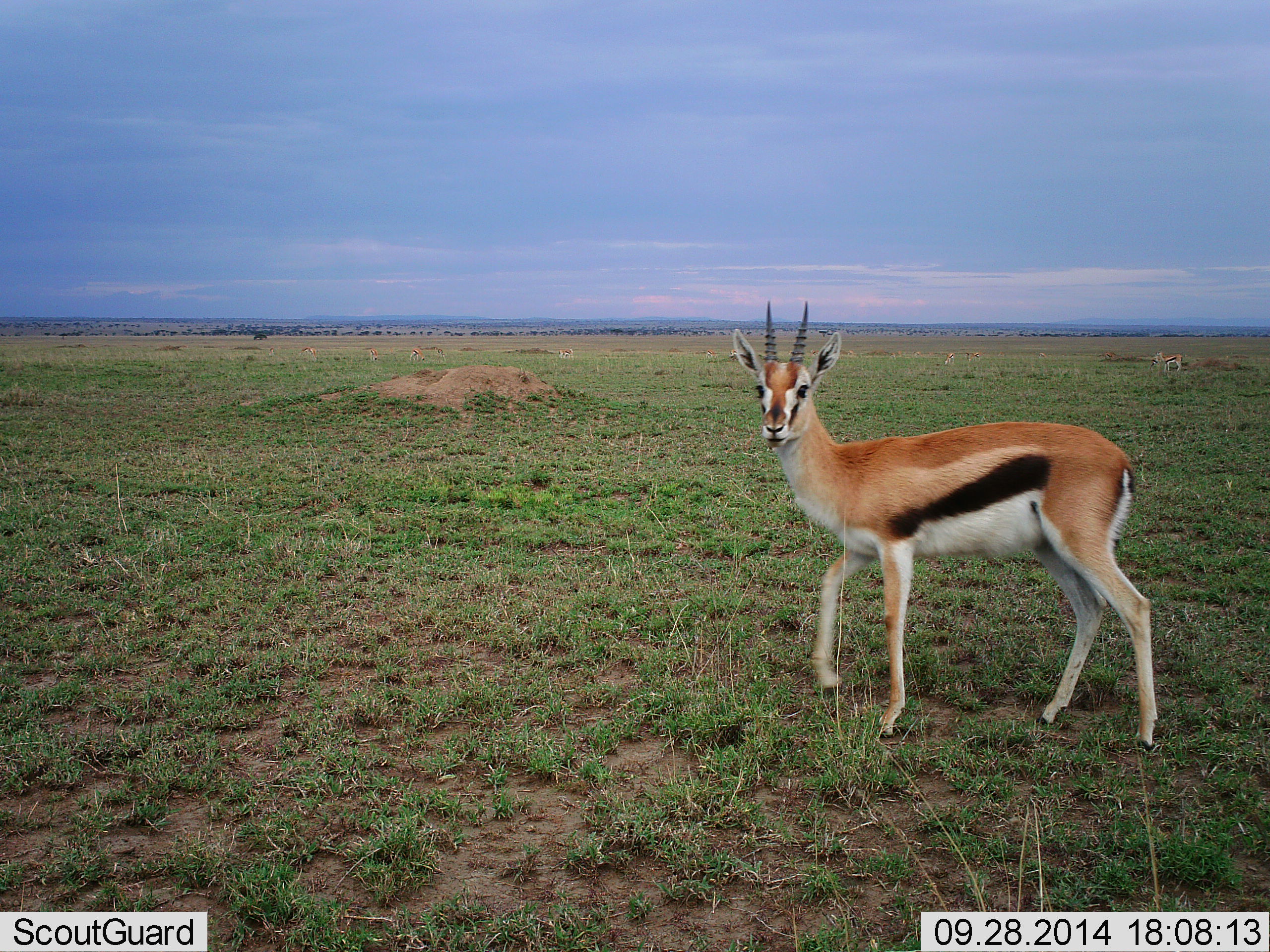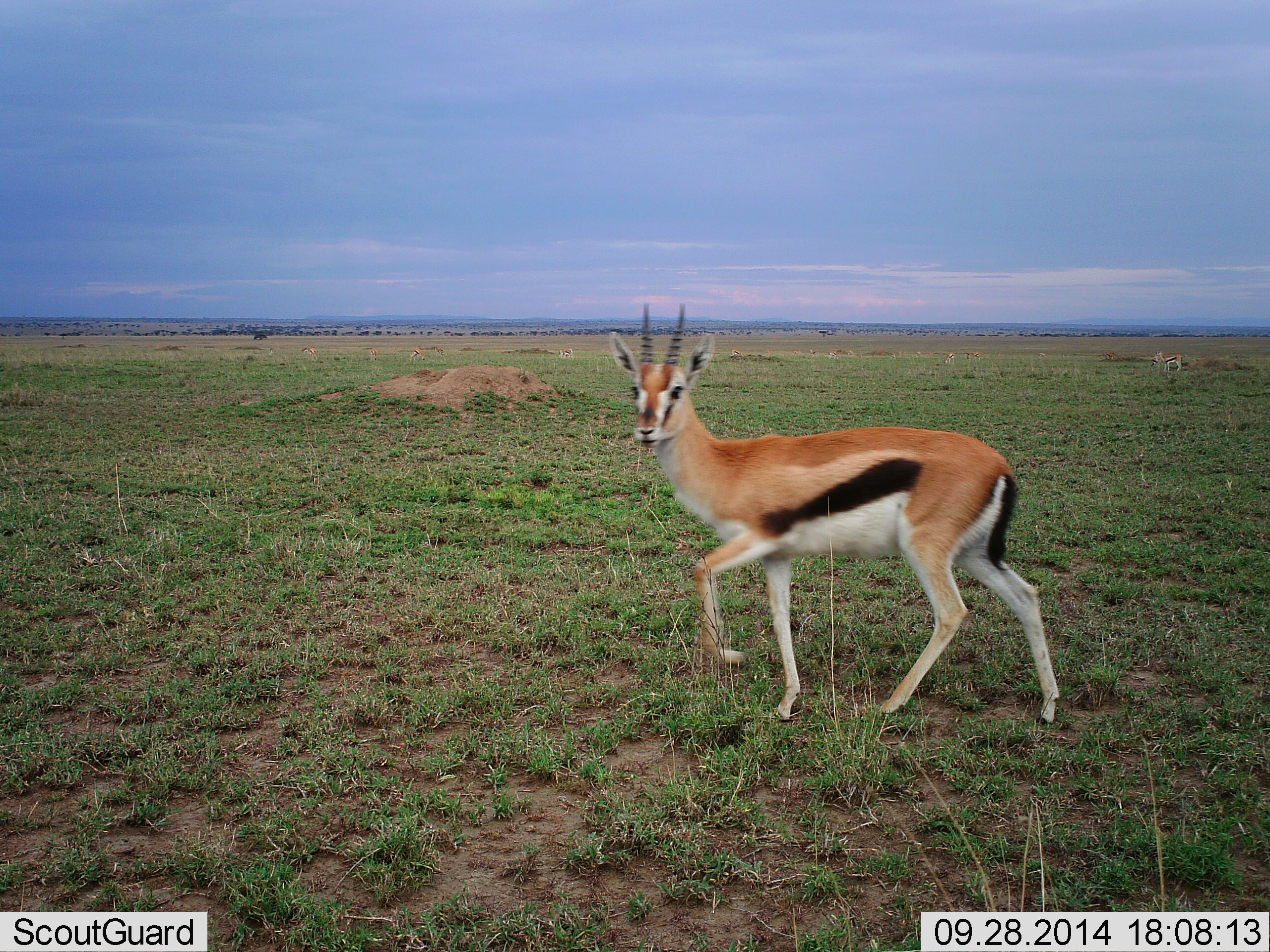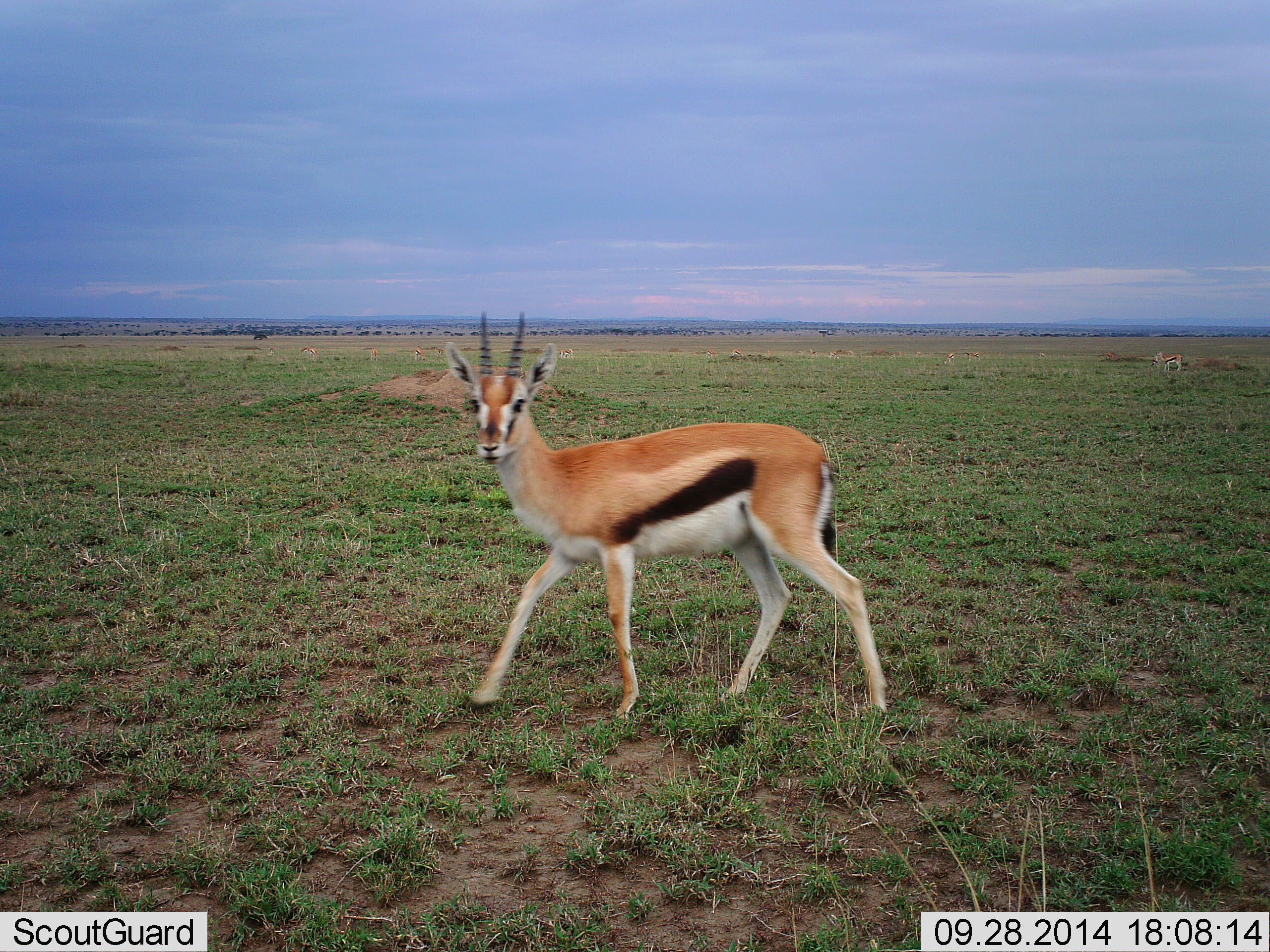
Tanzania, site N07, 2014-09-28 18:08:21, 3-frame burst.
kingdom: Animalia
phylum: Chordata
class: Mammalia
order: Artiodactyla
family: Bovidae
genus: Eudorcas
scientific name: Eudorcas thomsonii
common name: thomson's gazelle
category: gazellethomsons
Gazellethomsons (thomson's gazelle) (Eudorcas thomsonii), count 2. Behavior (volunteer vote fractions): standing 30%, resting 0%, moving 90%, interacting 0%. Young present (vote fraction): 0%. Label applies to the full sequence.